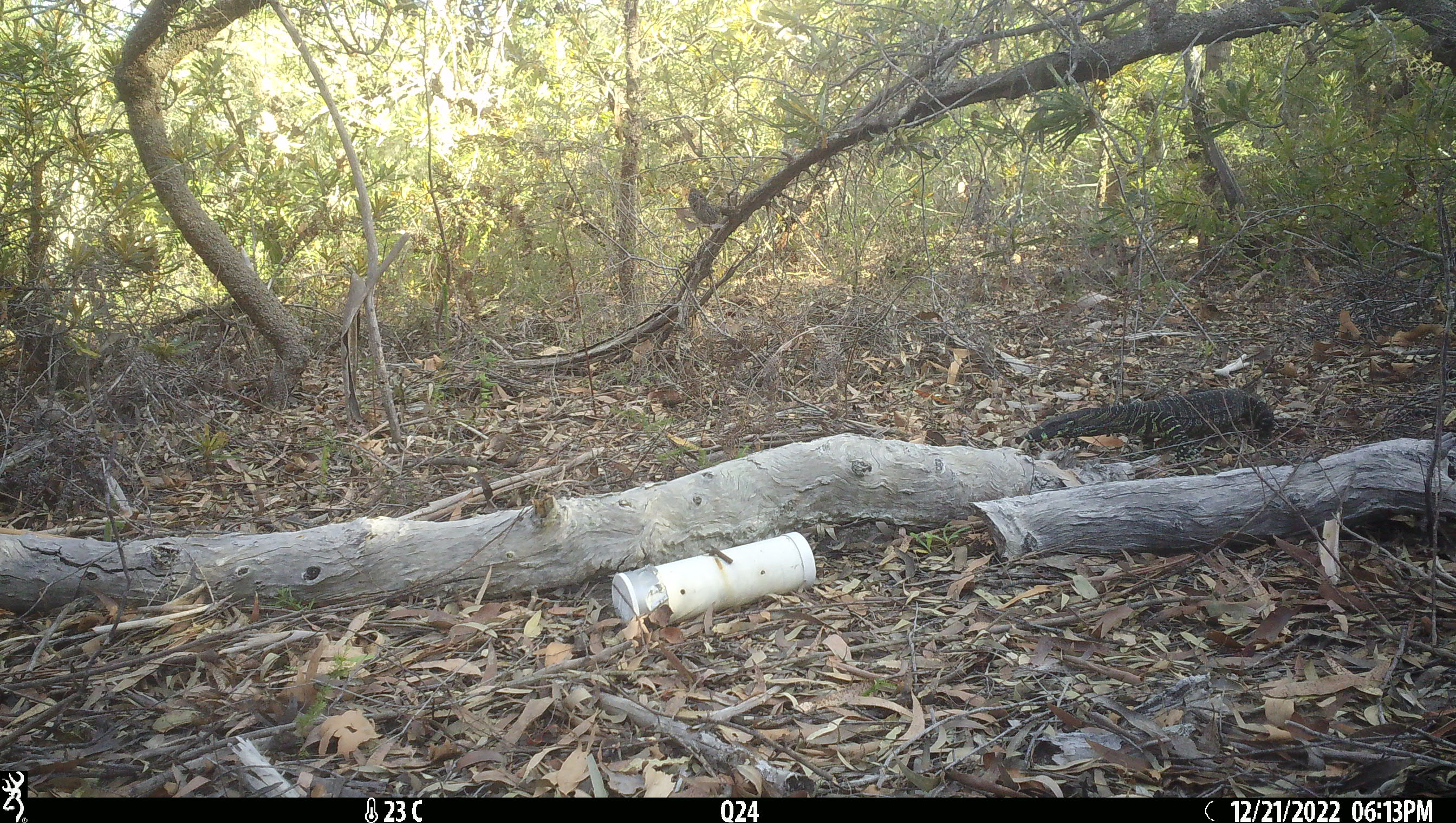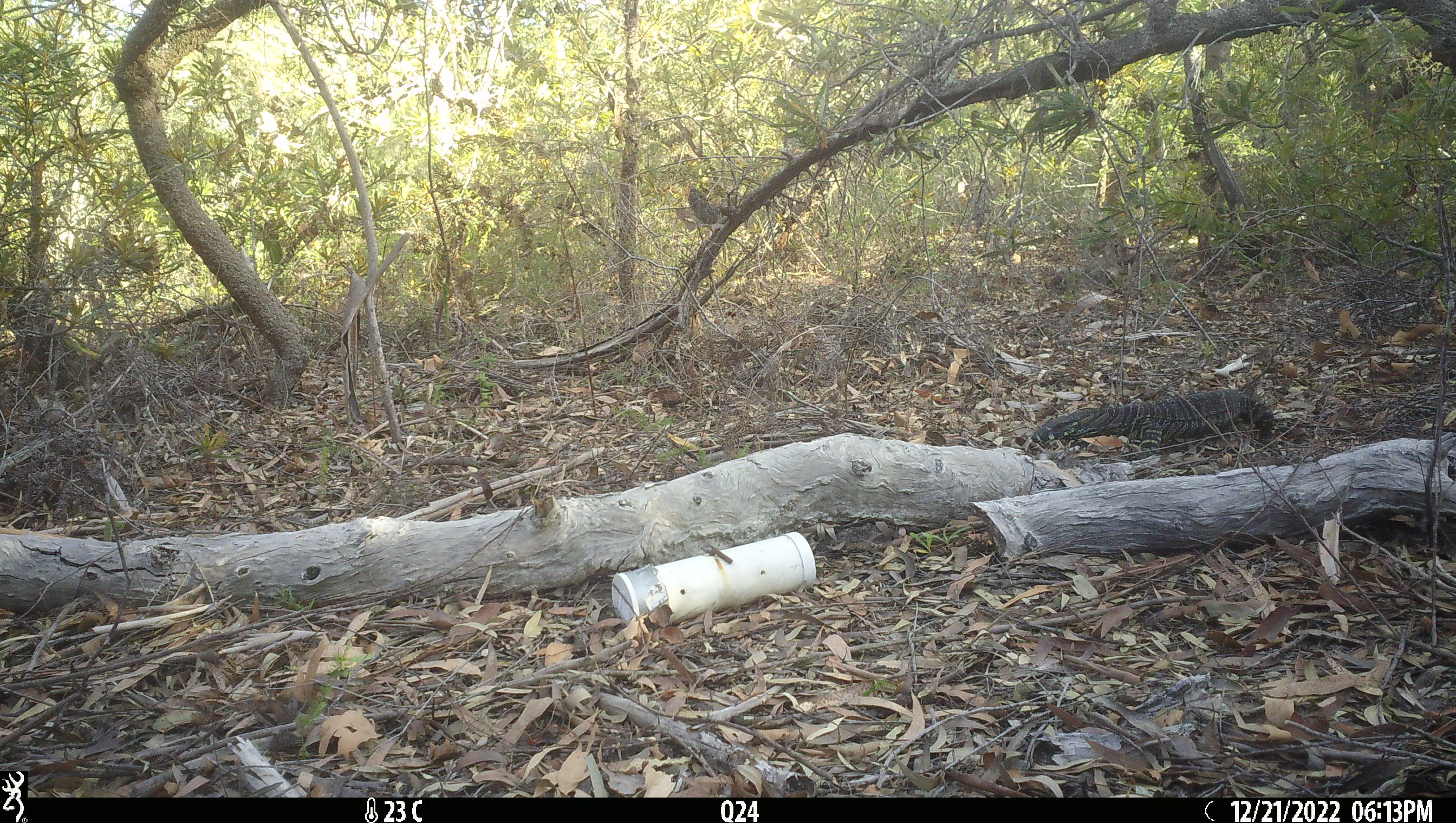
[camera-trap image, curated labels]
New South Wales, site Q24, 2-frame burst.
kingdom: Animalia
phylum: Chordata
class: Reptilia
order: Squamata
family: Varanidae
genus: Varanus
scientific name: Varanus varius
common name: lace monitor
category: goanna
Goanna (lace monitor) (Varanus varius).